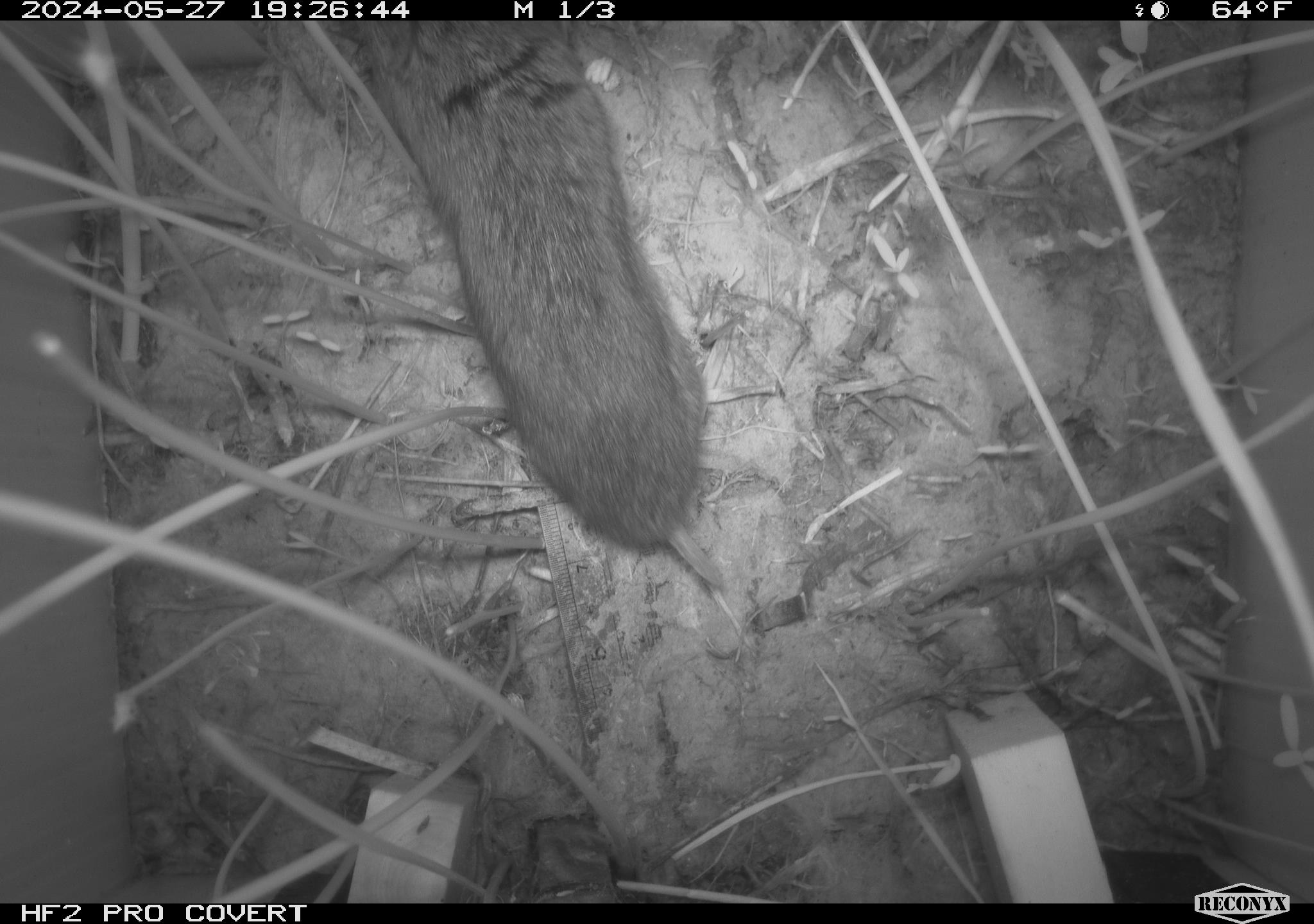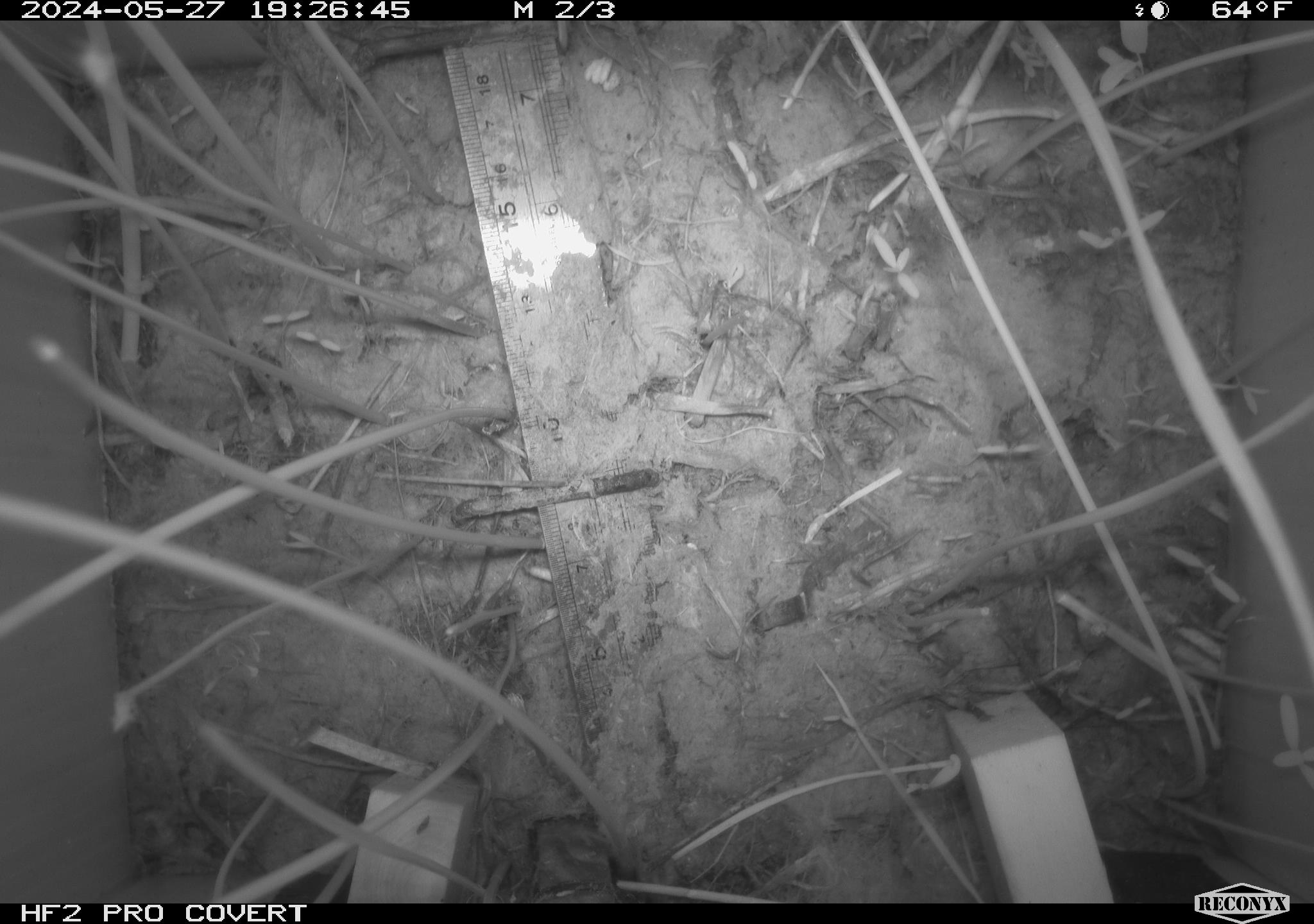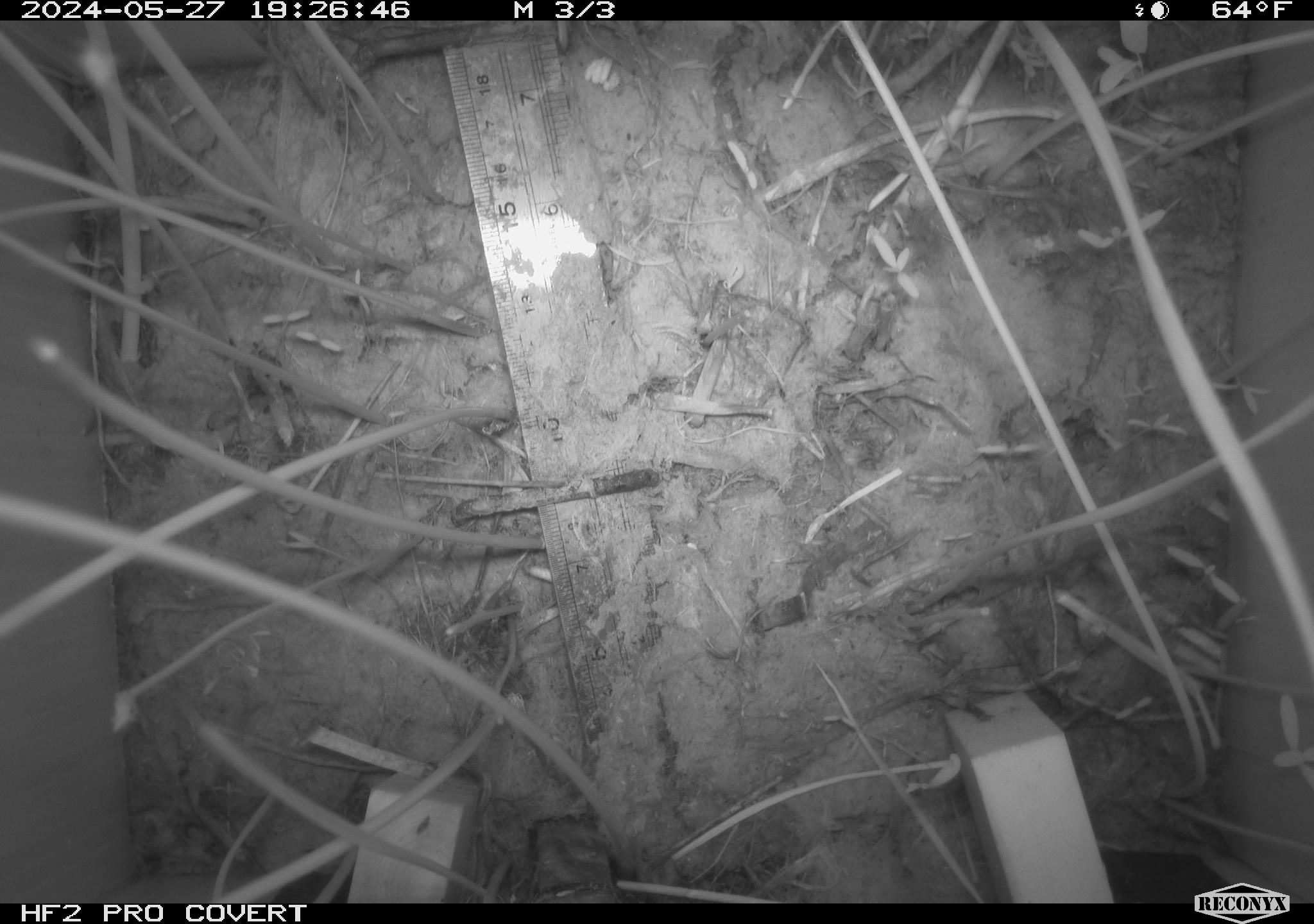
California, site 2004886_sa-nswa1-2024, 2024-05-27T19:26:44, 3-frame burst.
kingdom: Animalia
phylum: Chordata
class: Mammalia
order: Rodentia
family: Cricetidae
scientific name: Arvicolinae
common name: voles, lemmings, and muskrats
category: arvicolinae subfamily